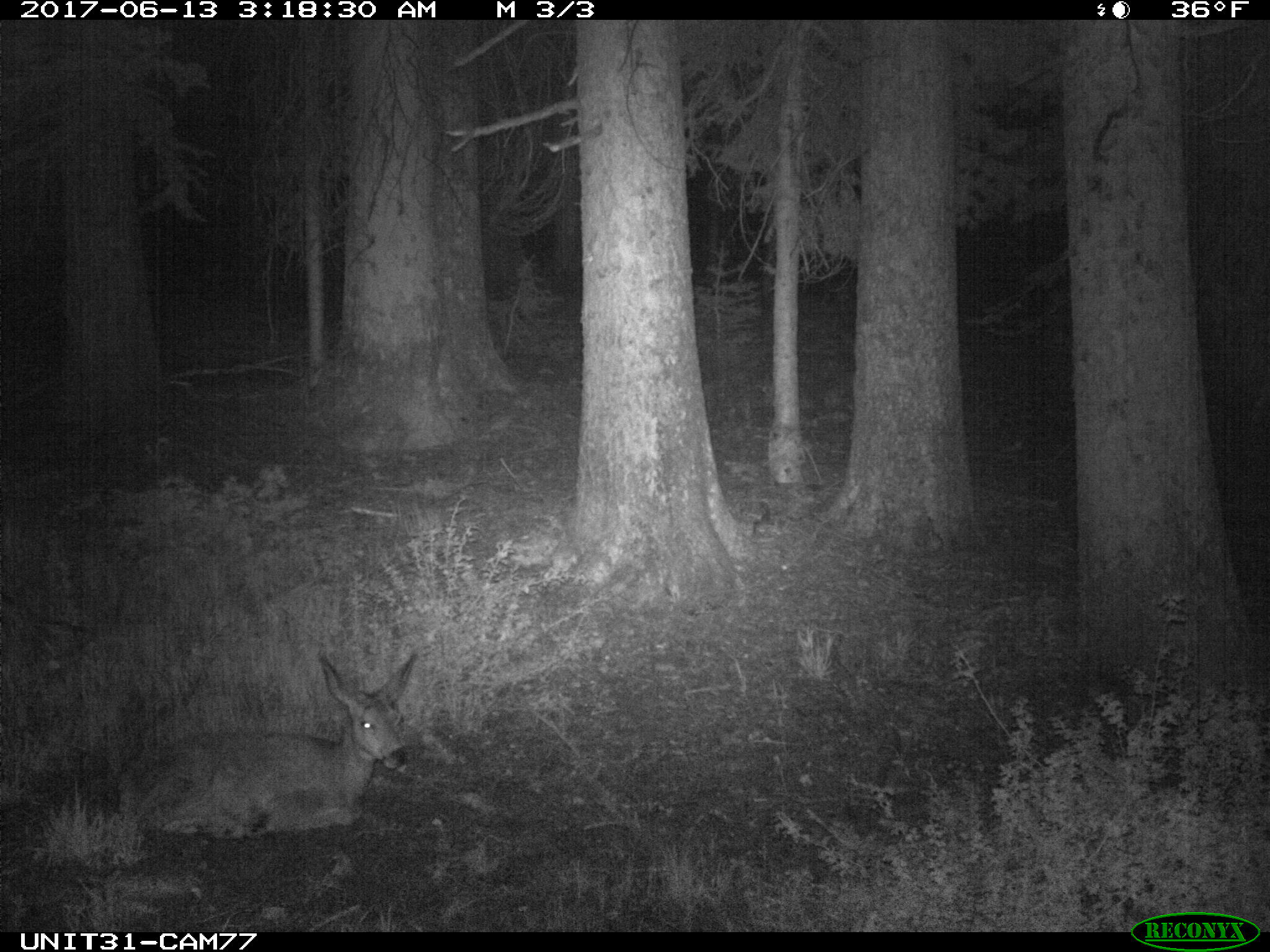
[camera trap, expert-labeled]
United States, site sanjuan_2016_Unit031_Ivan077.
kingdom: Animalia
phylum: Chordata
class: Mammalia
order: Artiodactyla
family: Cervidae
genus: Odocoileus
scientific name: Odocoileus hemionus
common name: mule deer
Odocoileus hemionus (mule deer).